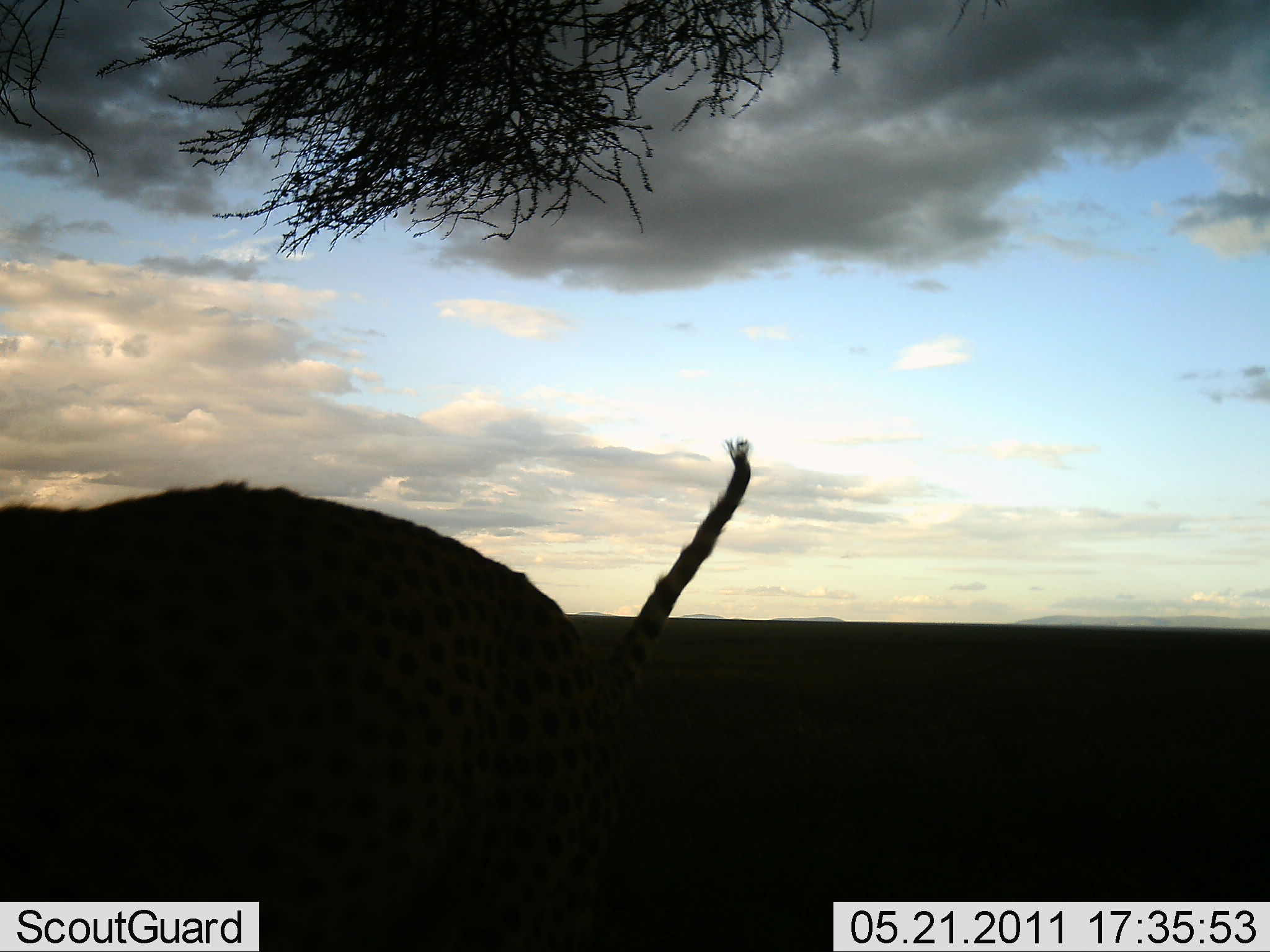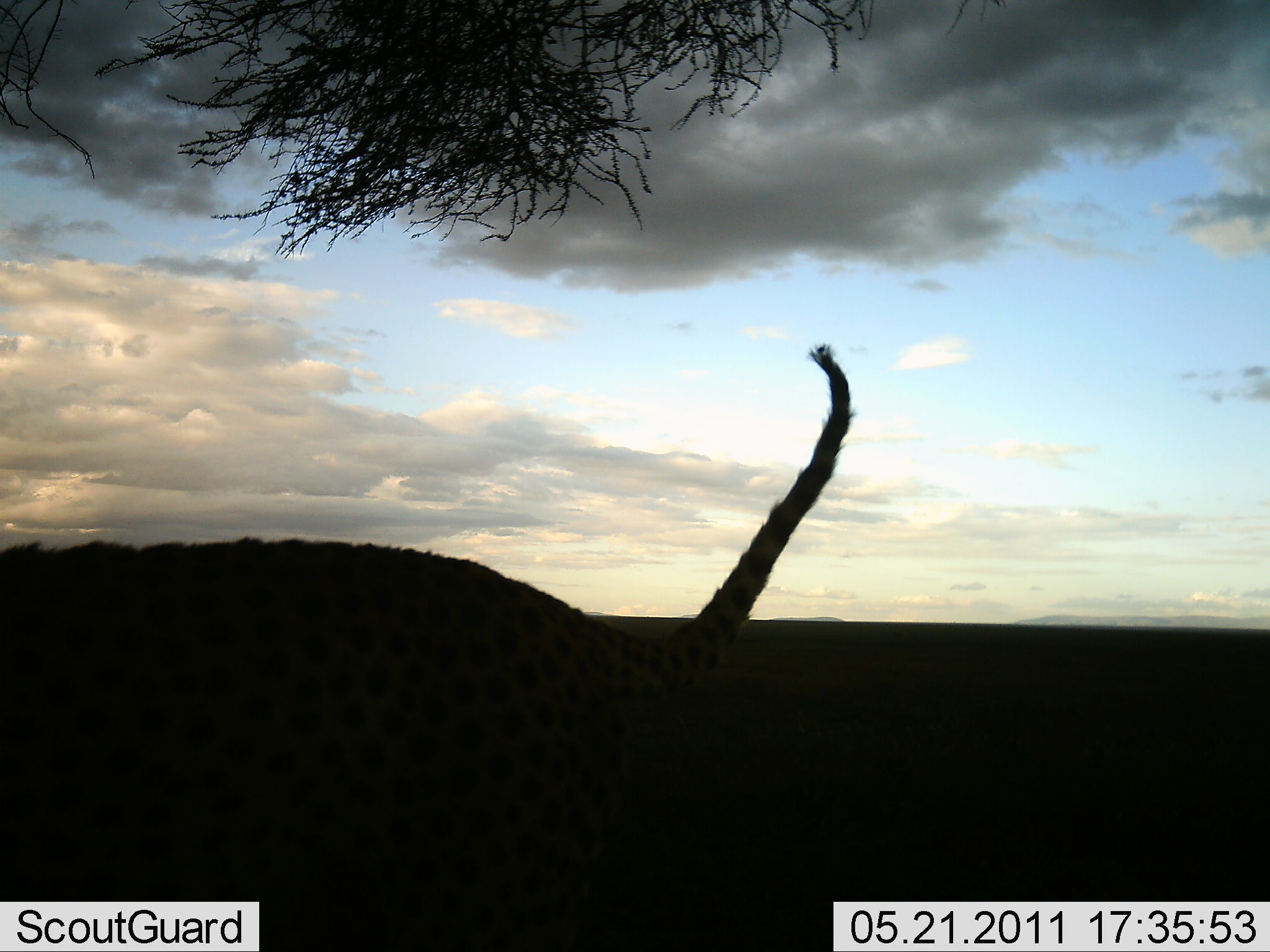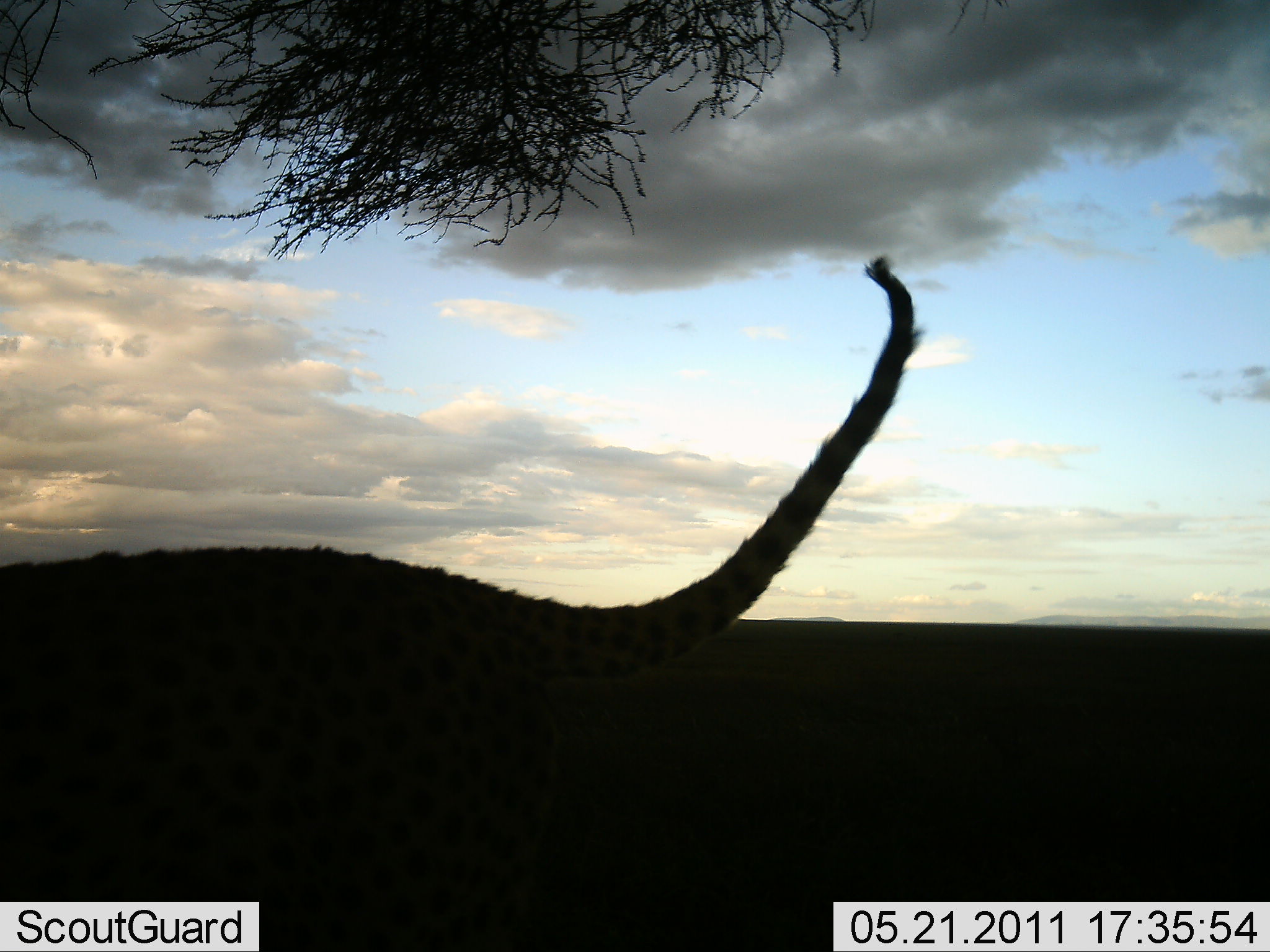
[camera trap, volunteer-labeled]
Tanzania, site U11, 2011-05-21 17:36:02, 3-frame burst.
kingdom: Animalia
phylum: Chordata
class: Mammalia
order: Carnivora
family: Felidae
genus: Acinonyx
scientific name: Acinonyx jubatus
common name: cheetah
Cheetah (Acinonyx jubatus), count 1. Behavior (volunteer vote fractions): standing 20%, resting 0%, moving 60%, interacting 20%. Young present (vote fraction): 0%. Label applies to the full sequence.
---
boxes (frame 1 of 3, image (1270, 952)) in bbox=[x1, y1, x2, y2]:
animal: bbox=[0, 436, 757, 951]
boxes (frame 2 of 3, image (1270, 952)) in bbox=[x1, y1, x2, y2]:
animal: bbox=[0, 346, 856, 952]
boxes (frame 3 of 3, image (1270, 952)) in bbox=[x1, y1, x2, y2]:
animal: bbox=[0, 253, 924, 952]